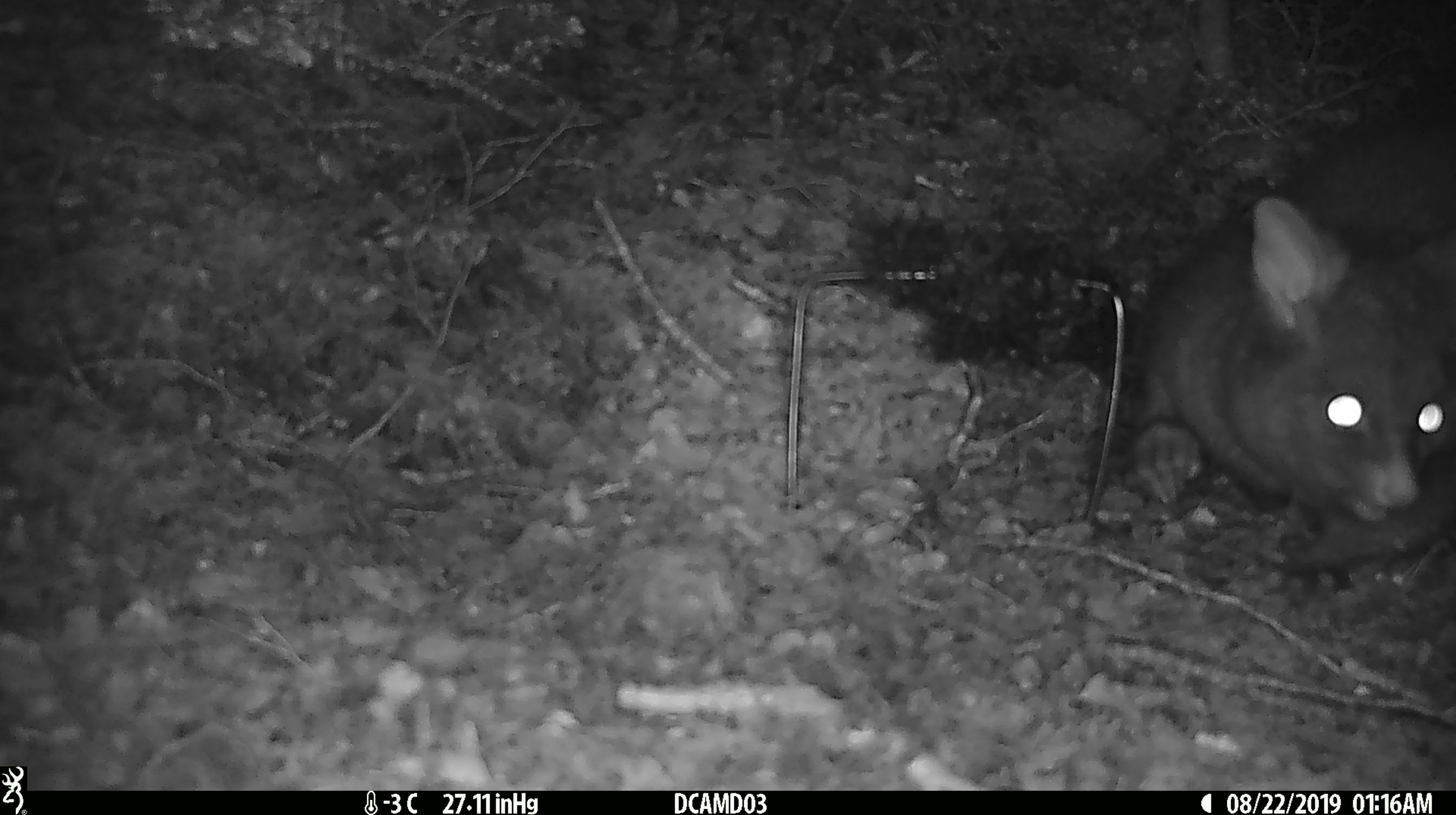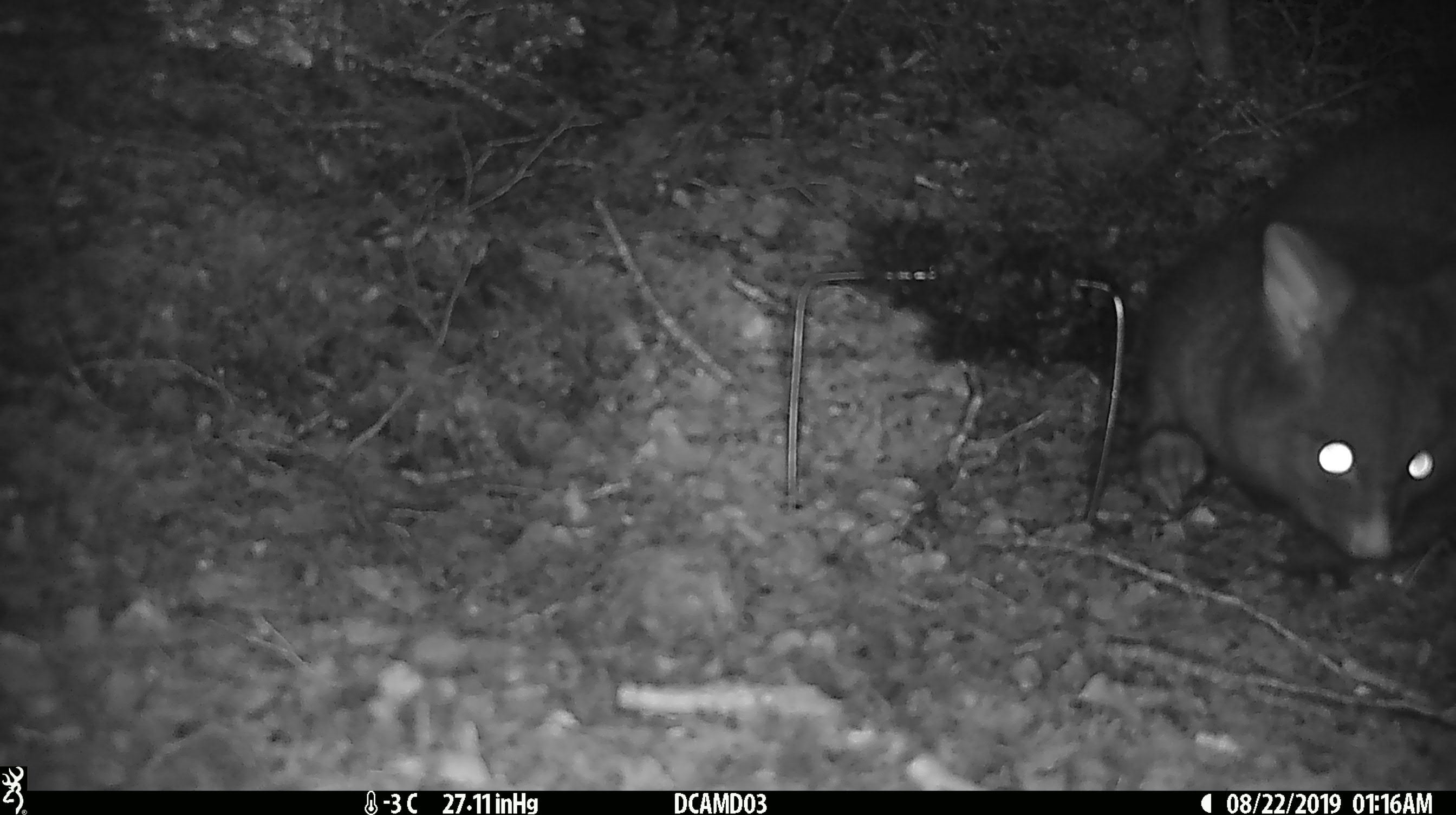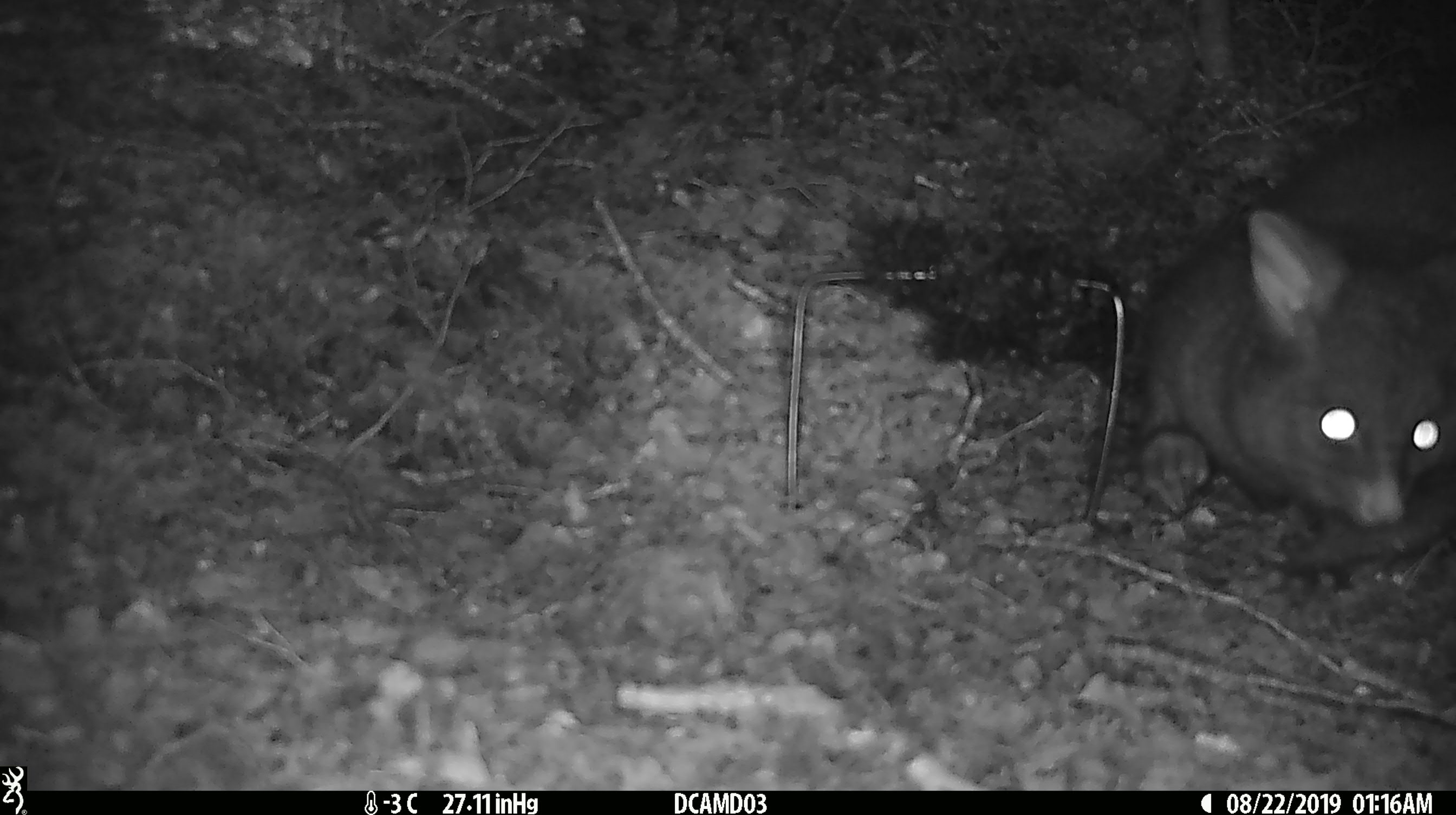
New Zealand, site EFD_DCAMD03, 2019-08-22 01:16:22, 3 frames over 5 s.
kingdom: Animalia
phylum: Chordata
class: Mammalia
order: Diprotodontia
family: Phalangeridae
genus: Trichosurus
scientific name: Trichosurus vulpecula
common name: common brushtail possum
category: possum